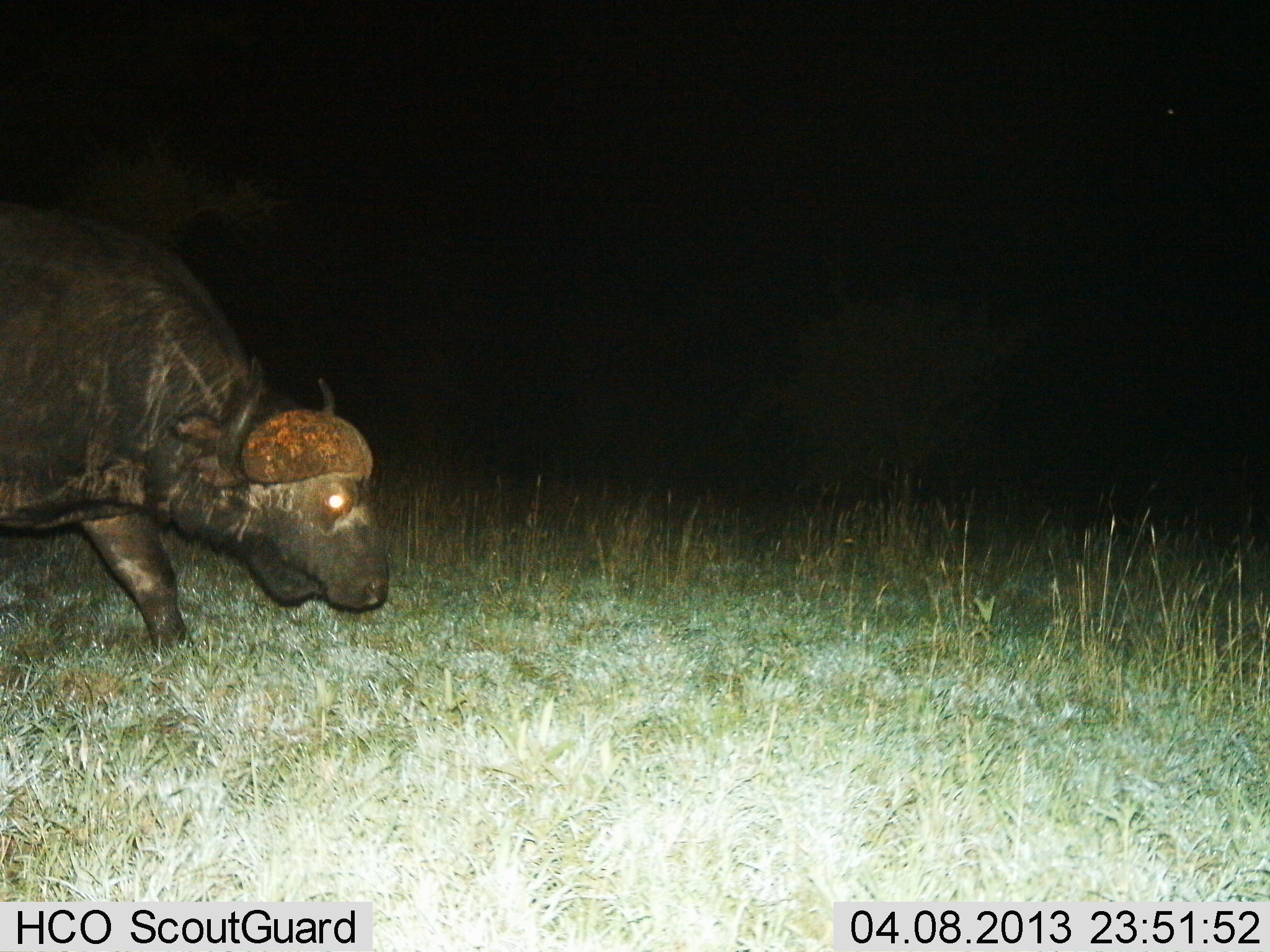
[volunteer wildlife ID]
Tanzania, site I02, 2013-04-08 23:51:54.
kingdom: Animalia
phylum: Chordata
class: Mammalia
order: Artiodactyla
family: Bovidae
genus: Syncerus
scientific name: Syncerus caffer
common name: cape buffalo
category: buffalo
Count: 1.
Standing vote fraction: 17%.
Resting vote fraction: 0%.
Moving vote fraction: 87%.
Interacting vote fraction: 0%.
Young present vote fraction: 0%.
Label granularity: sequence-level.